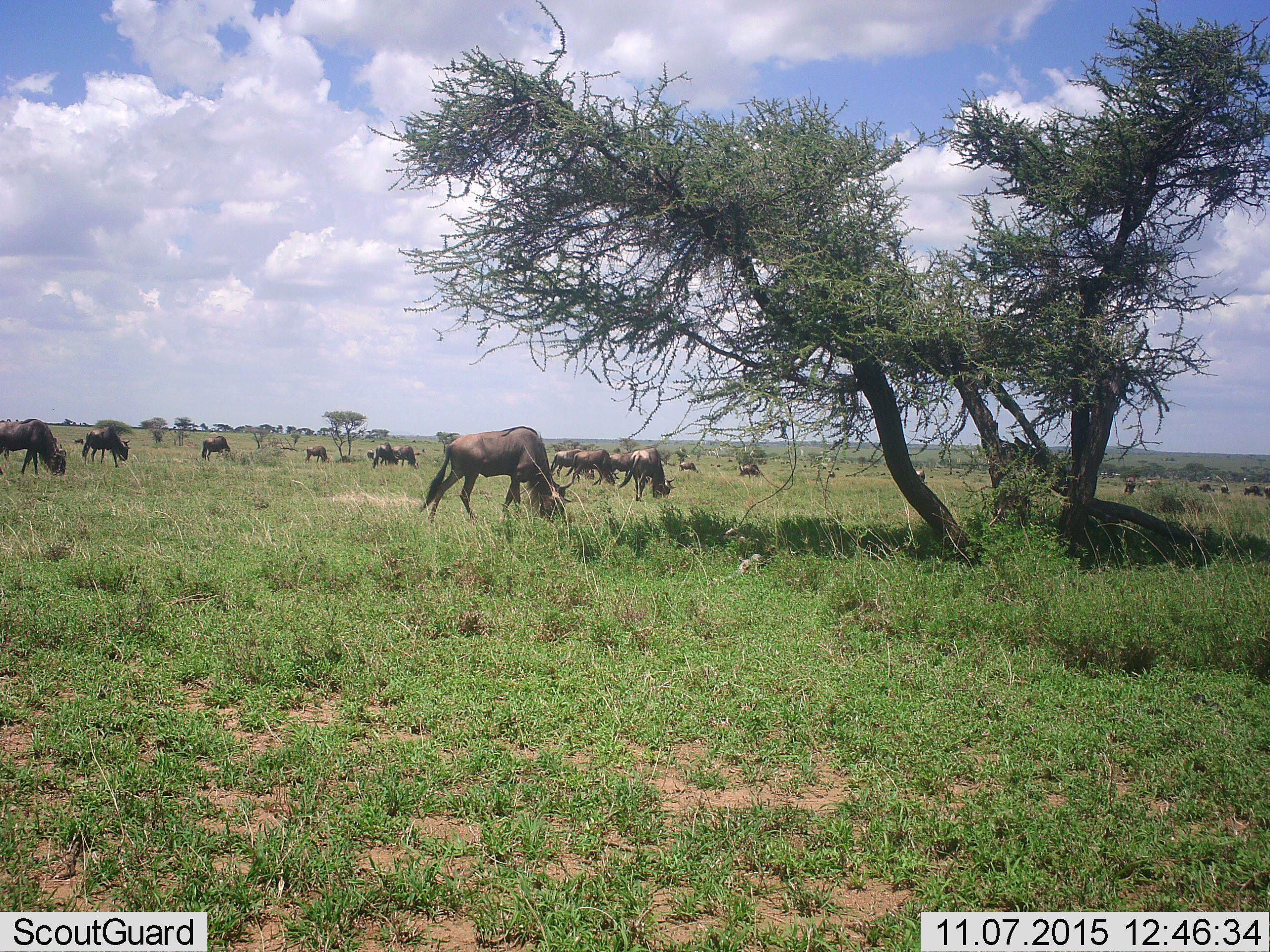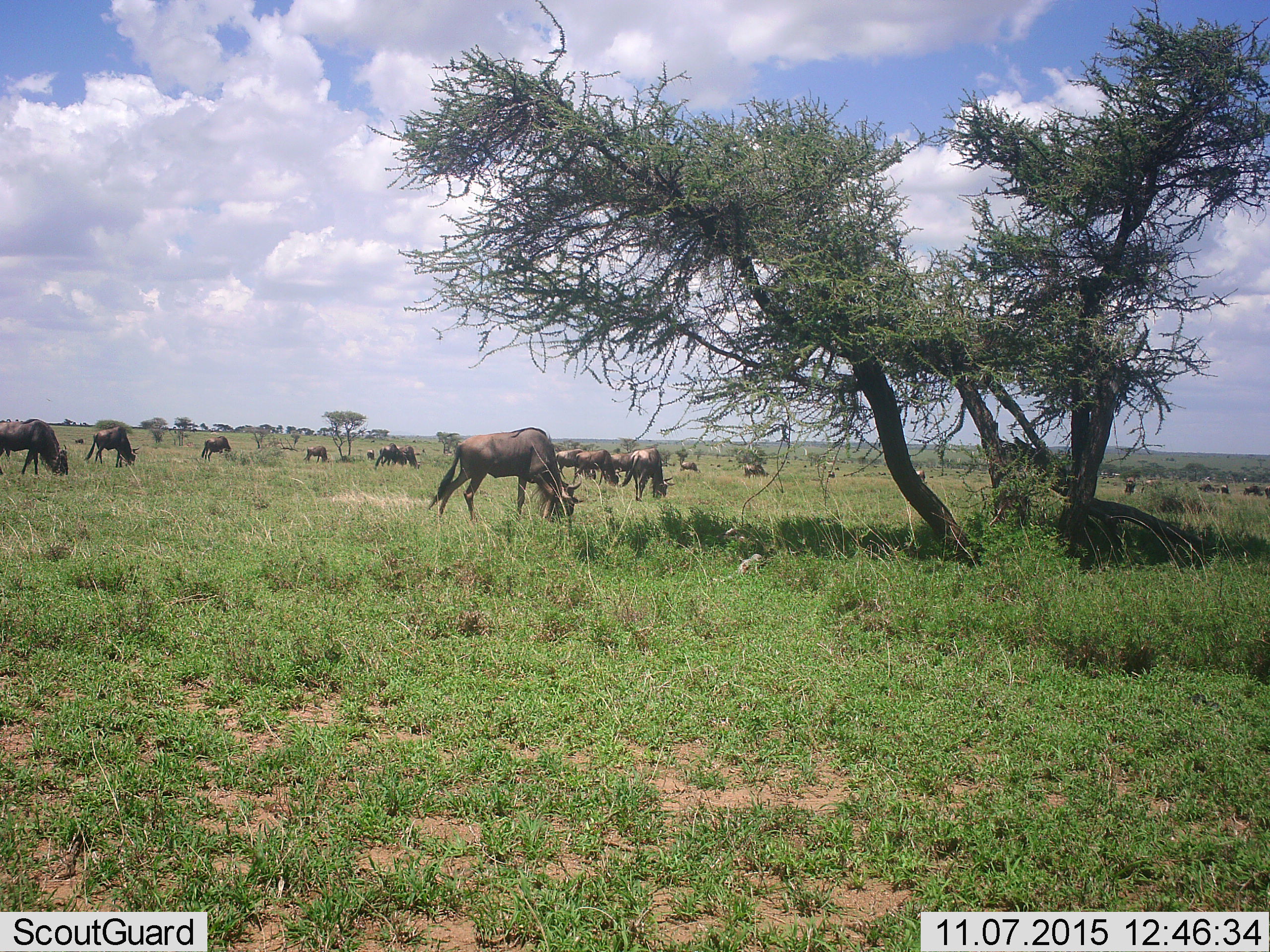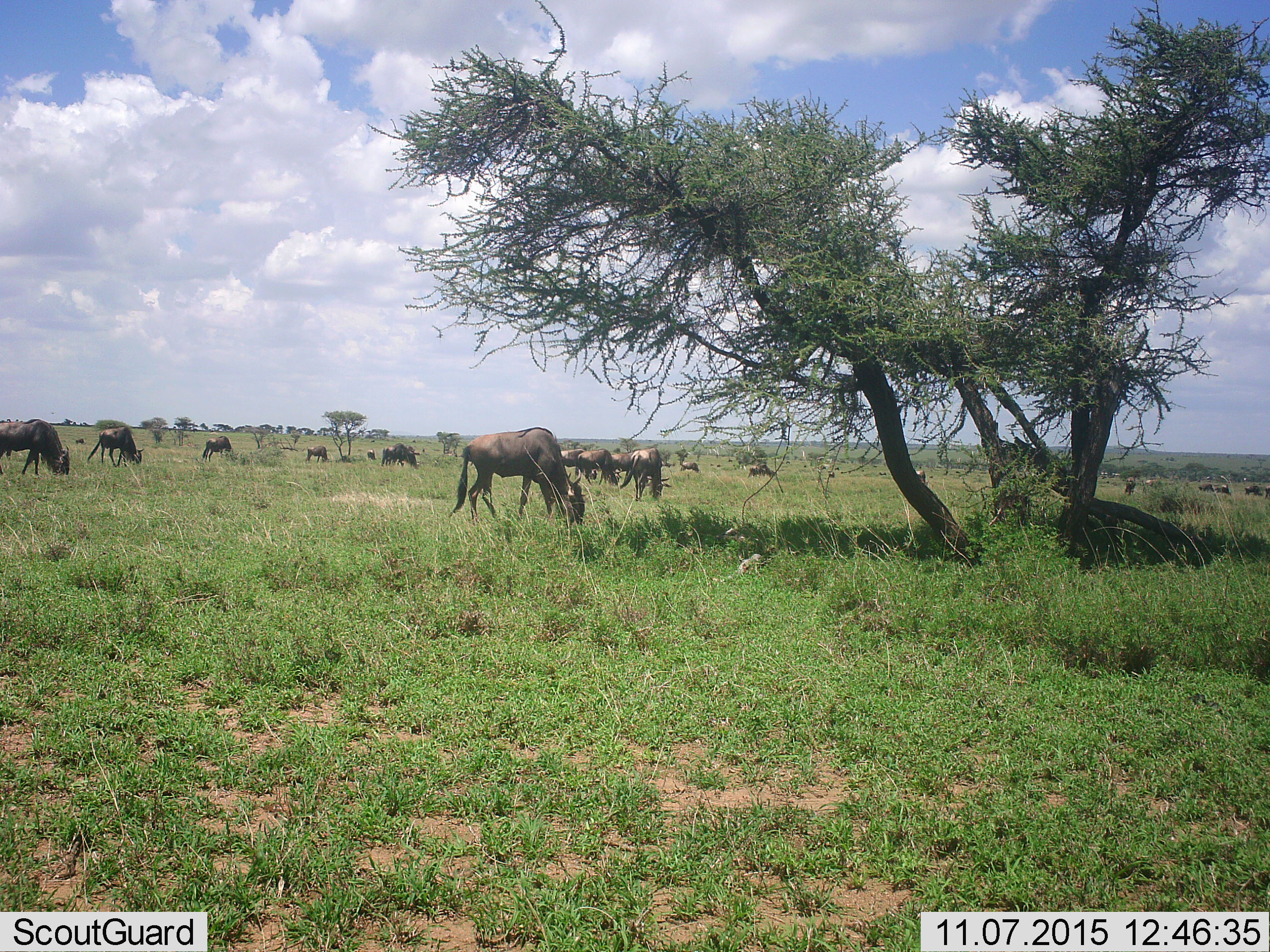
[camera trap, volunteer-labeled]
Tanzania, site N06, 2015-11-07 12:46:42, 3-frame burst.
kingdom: Animalia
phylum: Chordata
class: Mammalia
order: Artiodactyla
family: Bovidae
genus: Connochaetes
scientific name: Connochaetes taurinus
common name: blue wildebeest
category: wildebeest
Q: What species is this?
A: Wildebeest (blue wildebeest) (Connochaetes taurinus).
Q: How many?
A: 11-50.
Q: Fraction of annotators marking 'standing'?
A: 38%.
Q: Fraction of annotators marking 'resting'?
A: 0%.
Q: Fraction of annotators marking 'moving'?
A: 50%.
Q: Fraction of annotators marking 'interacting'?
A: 12%.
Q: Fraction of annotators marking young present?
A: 0%.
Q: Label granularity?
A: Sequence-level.